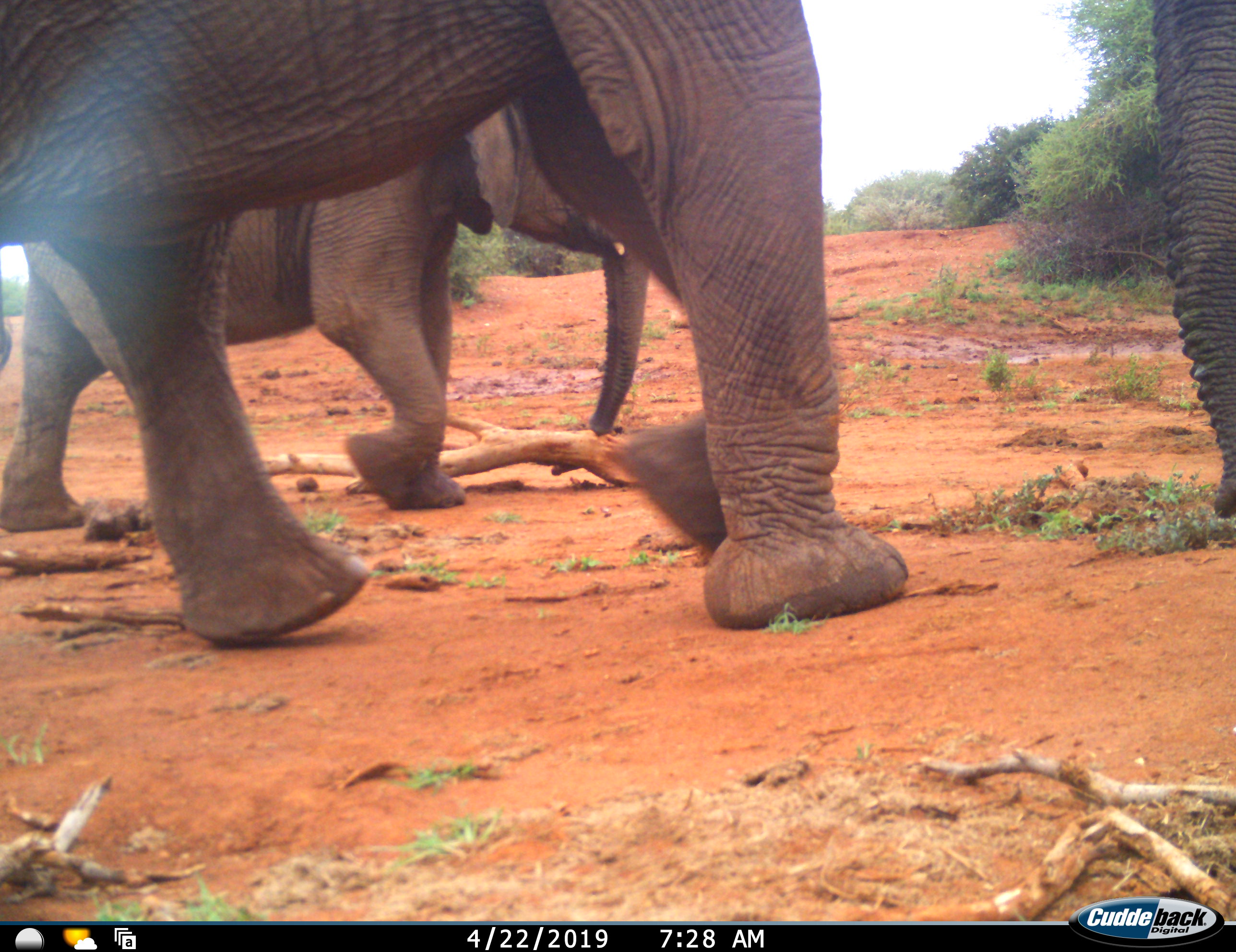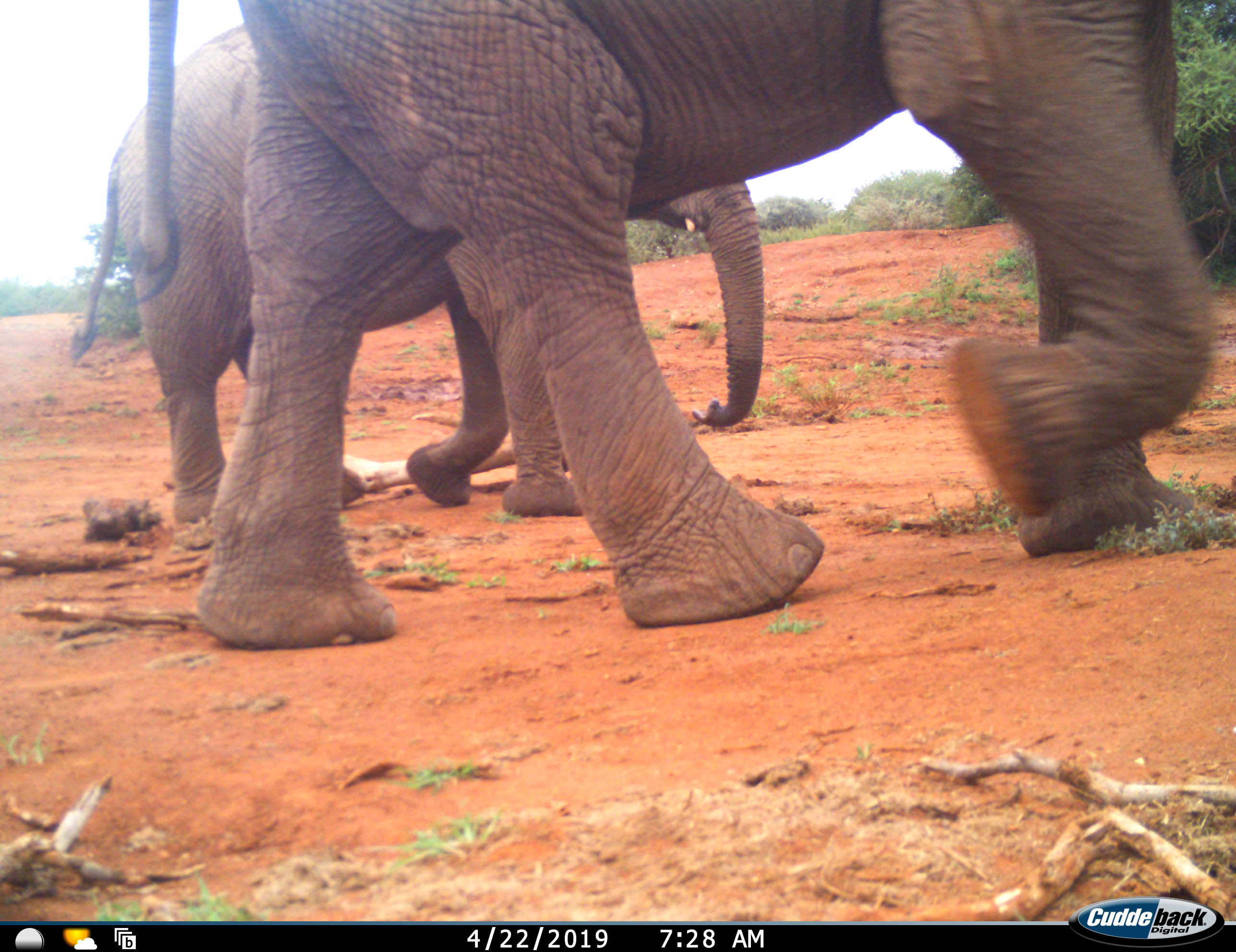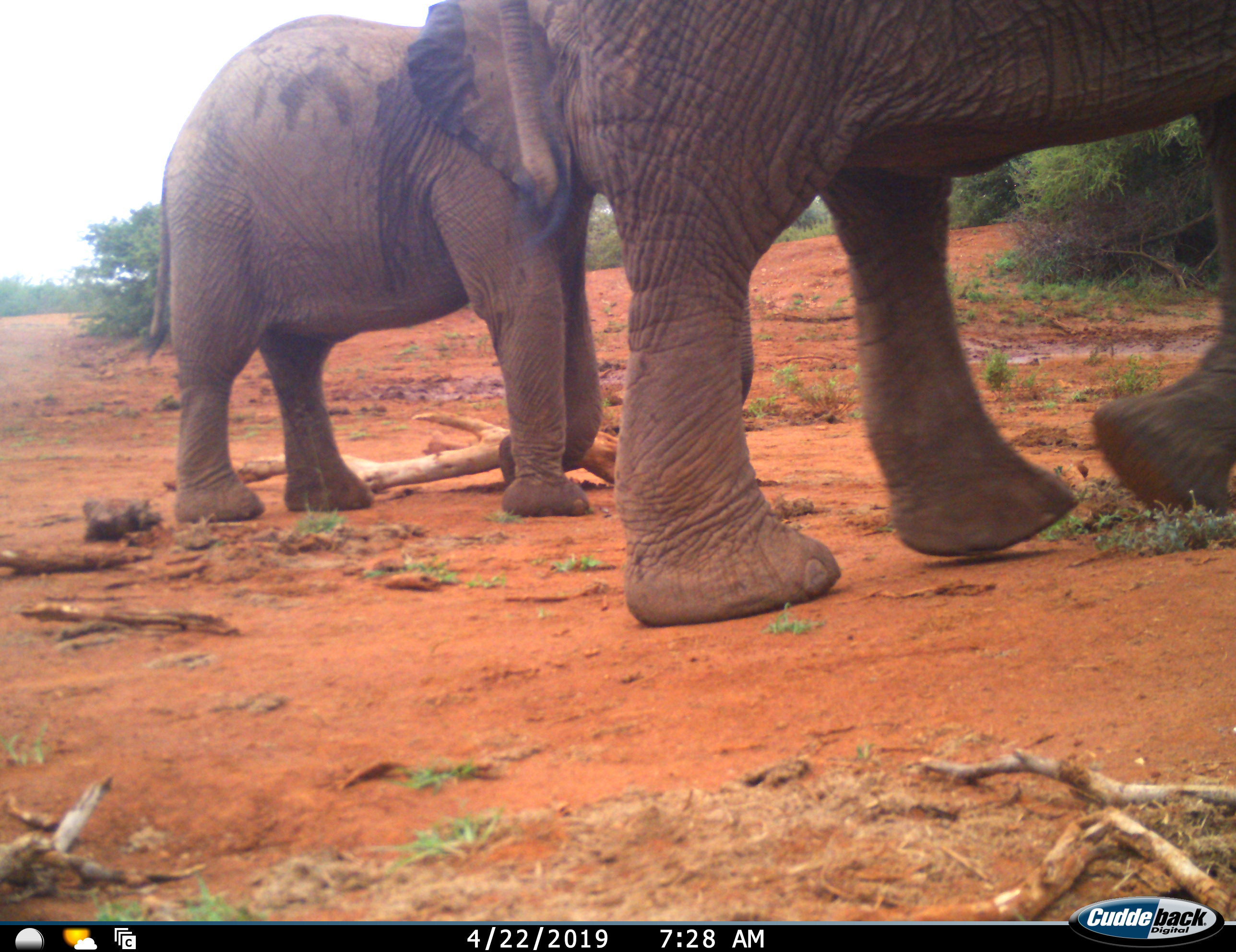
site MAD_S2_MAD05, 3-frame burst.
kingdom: Animalia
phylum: Chordata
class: Mammalia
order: Proboscidea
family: Elephantidae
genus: Loxodonta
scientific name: Loxodonta africana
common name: african bush elephant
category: elephant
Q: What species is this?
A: Elephant (african bush elephant) (Loxodonta africana).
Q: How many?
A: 3.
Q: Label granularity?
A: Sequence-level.